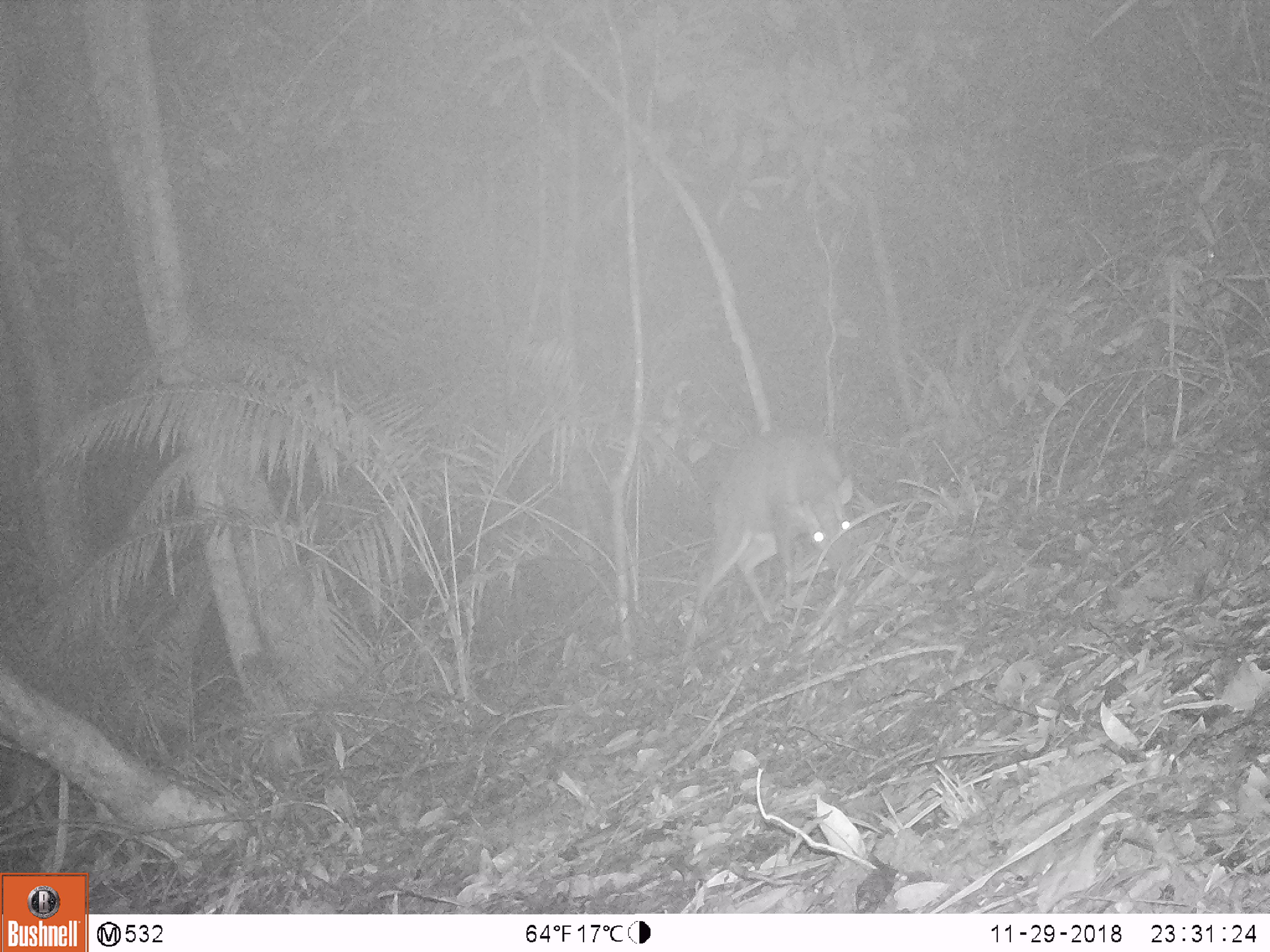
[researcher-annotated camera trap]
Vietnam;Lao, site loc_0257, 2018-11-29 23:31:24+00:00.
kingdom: Animalia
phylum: Chordata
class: Mammalia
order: Artiodactyla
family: Cervidae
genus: Muntiacus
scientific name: Muntiacus rooseveltorum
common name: roosevelt's muntjac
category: roosevelts muntjac group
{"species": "roosevelts muntjac group (roosevelt's muntjac) (Muntiacus rooseveltorum)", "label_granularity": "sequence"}